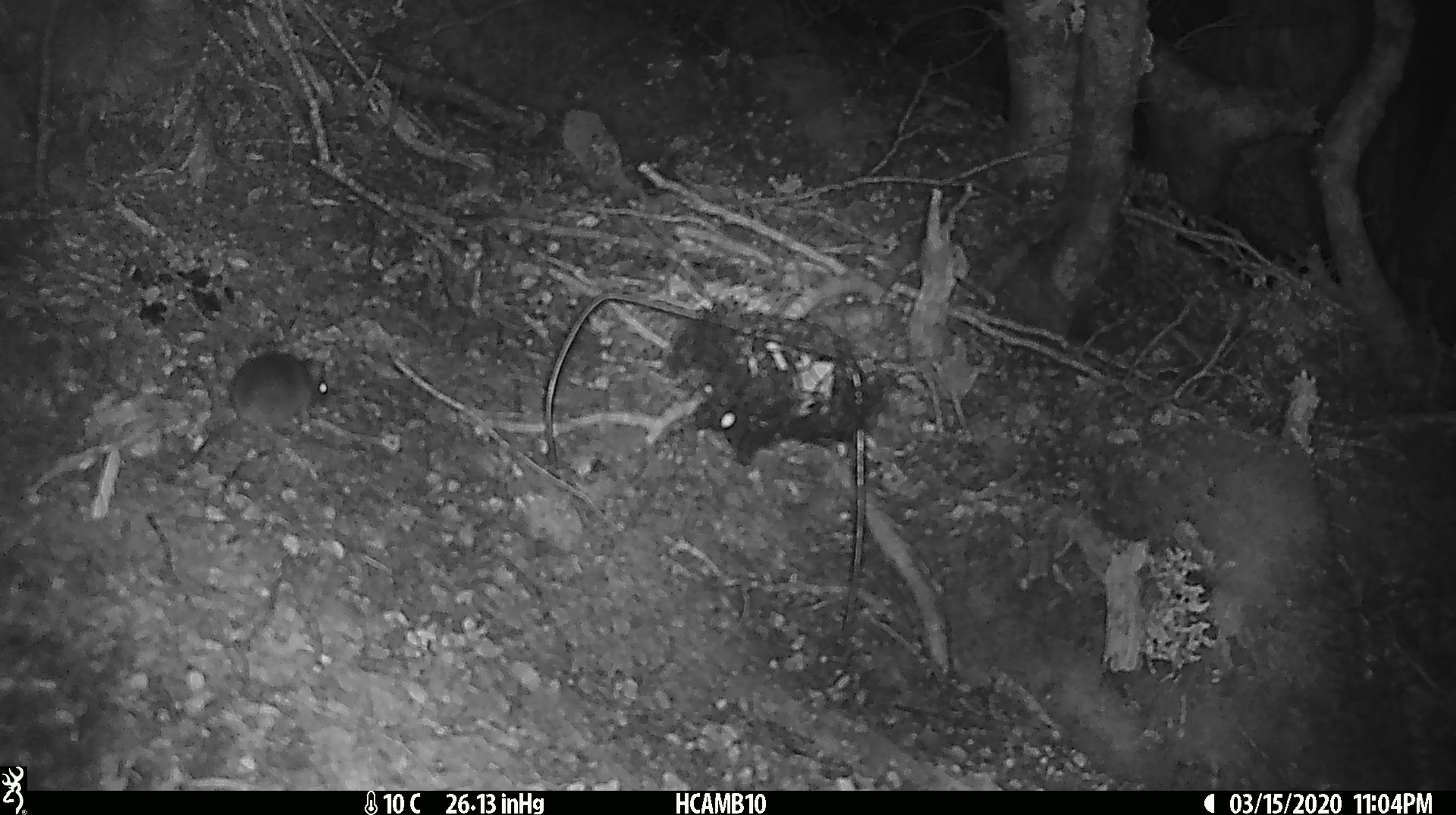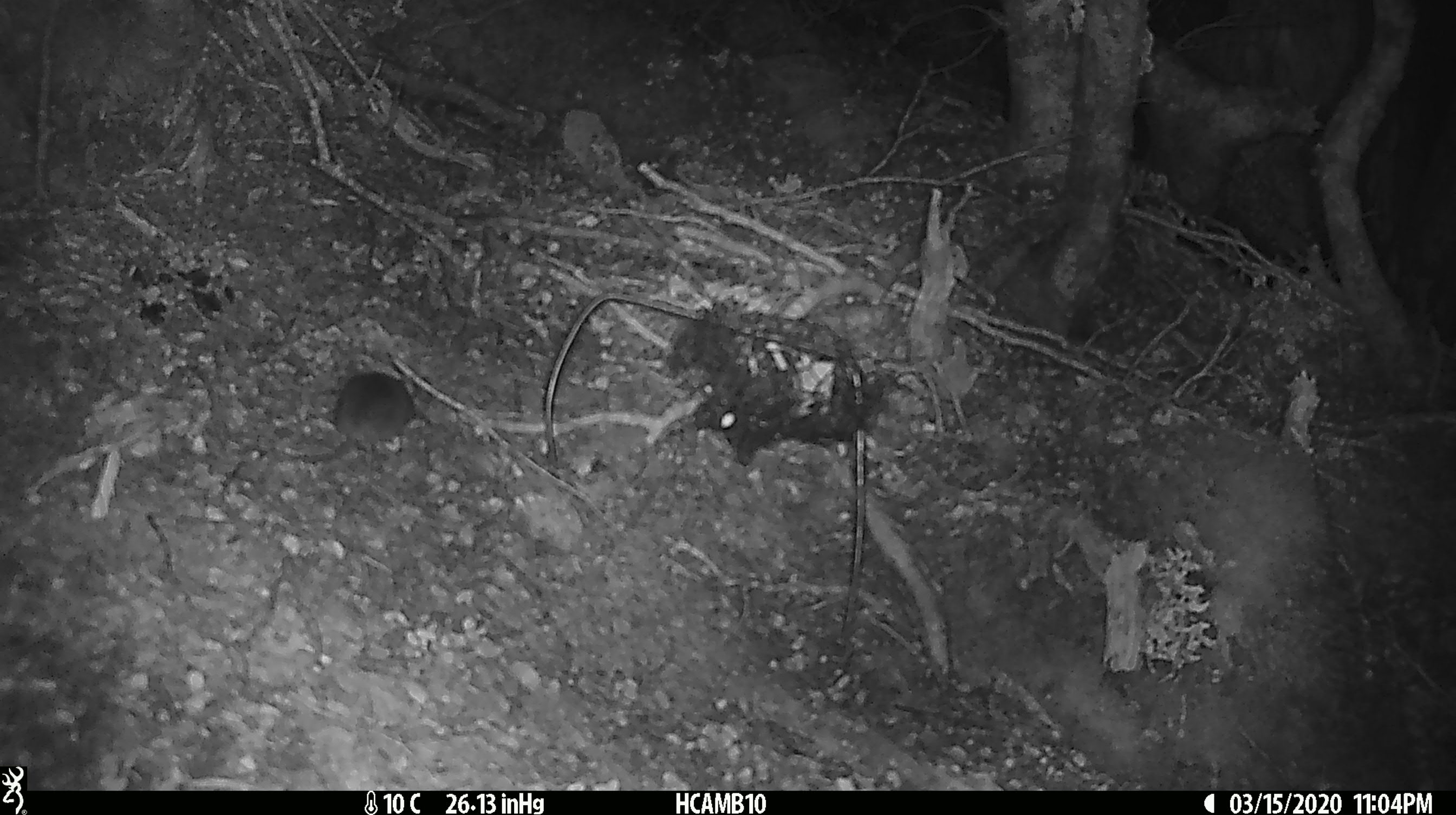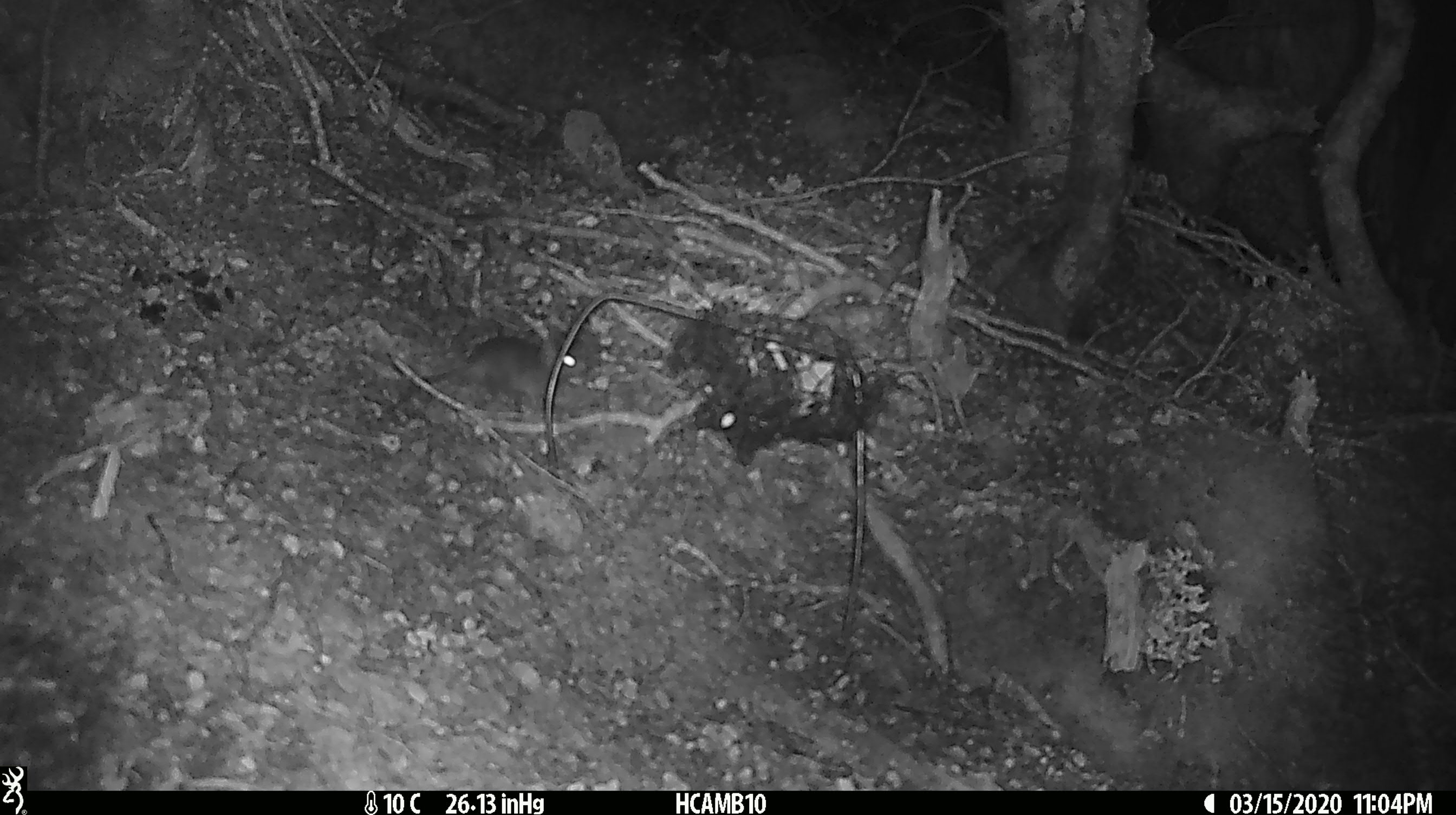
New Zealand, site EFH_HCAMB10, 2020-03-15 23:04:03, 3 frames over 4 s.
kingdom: Animalia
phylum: Chordata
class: Mammalia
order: Rodentia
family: Muridae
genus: Mus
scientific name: Mus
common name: mouse